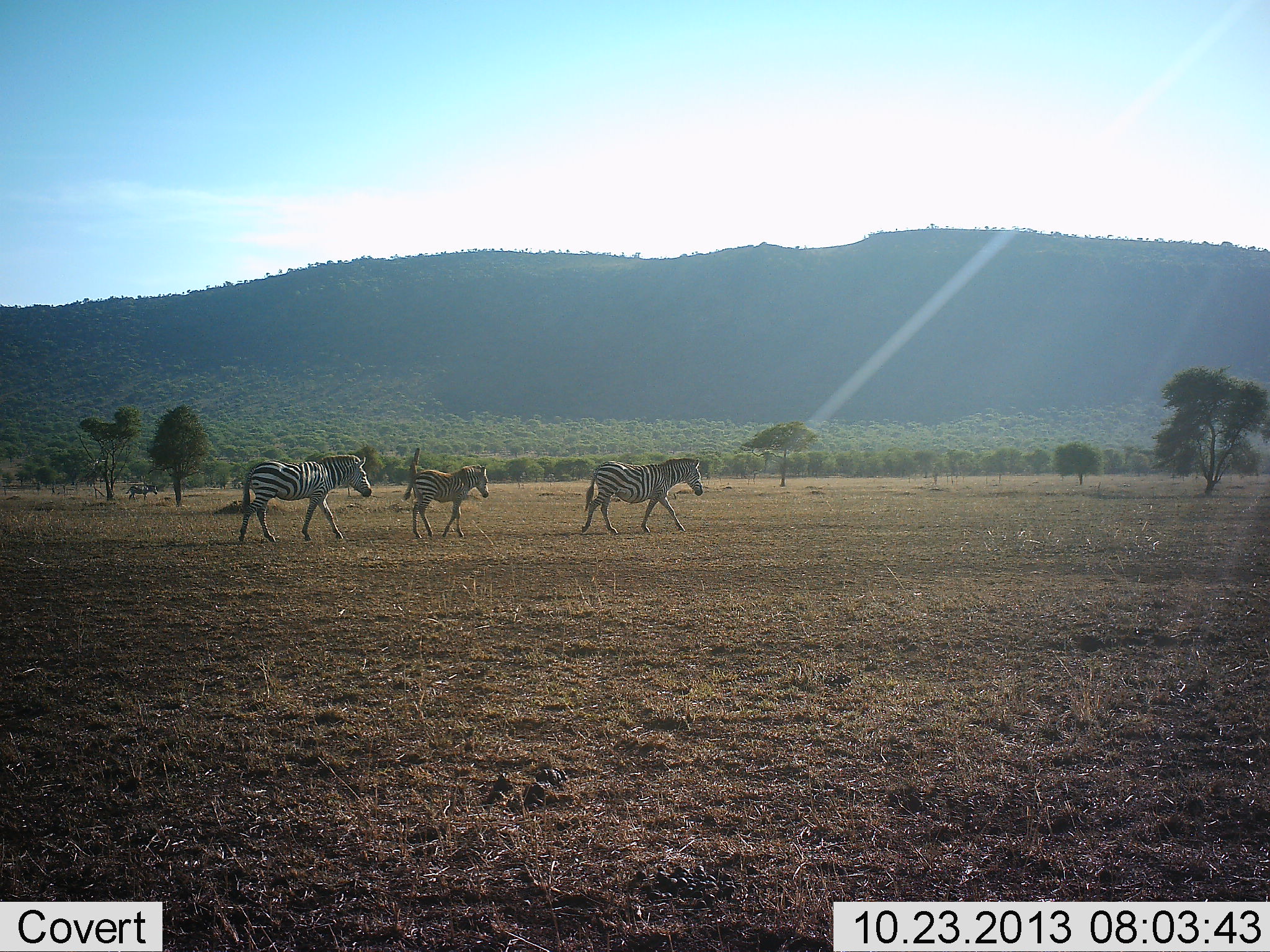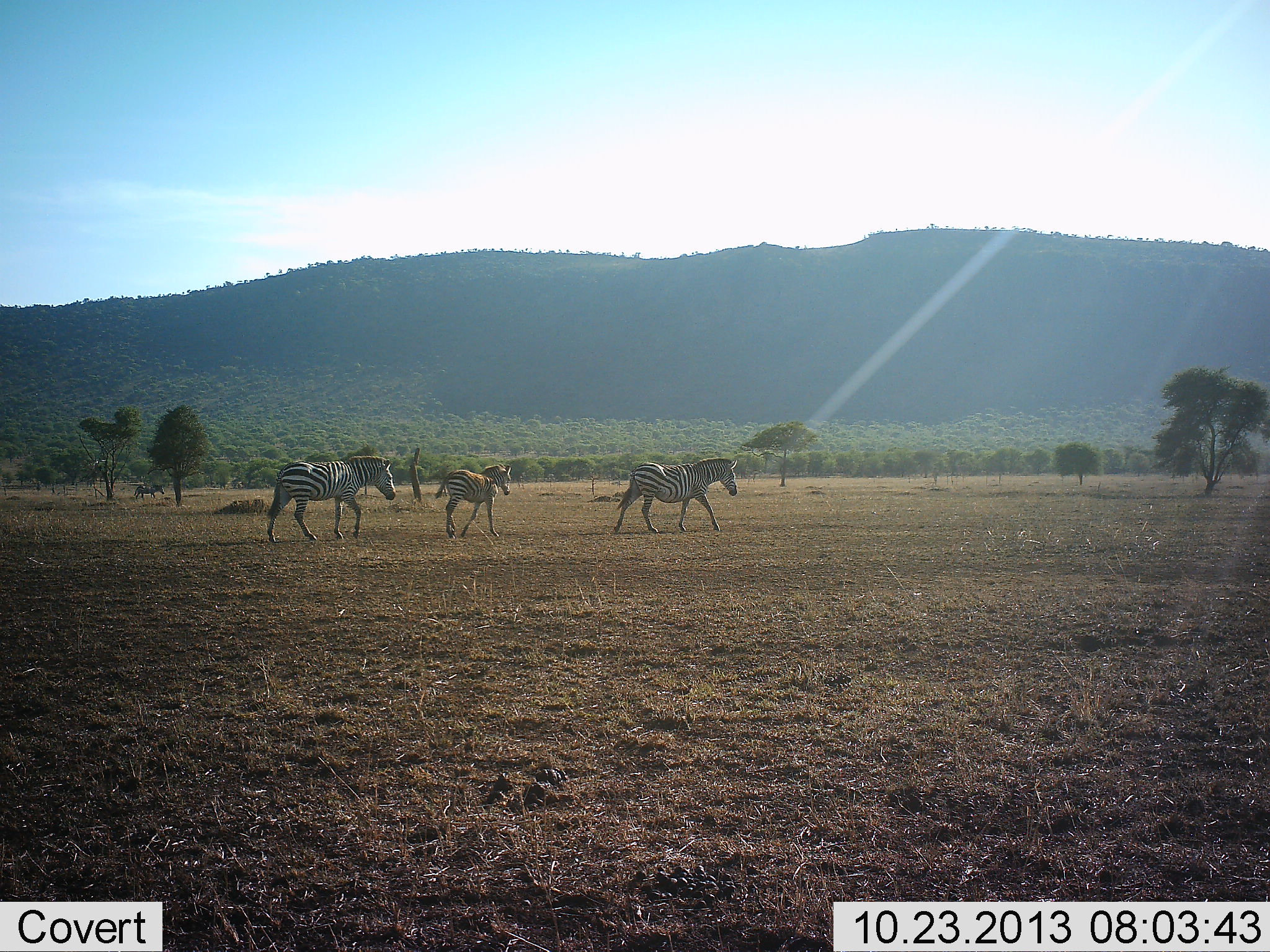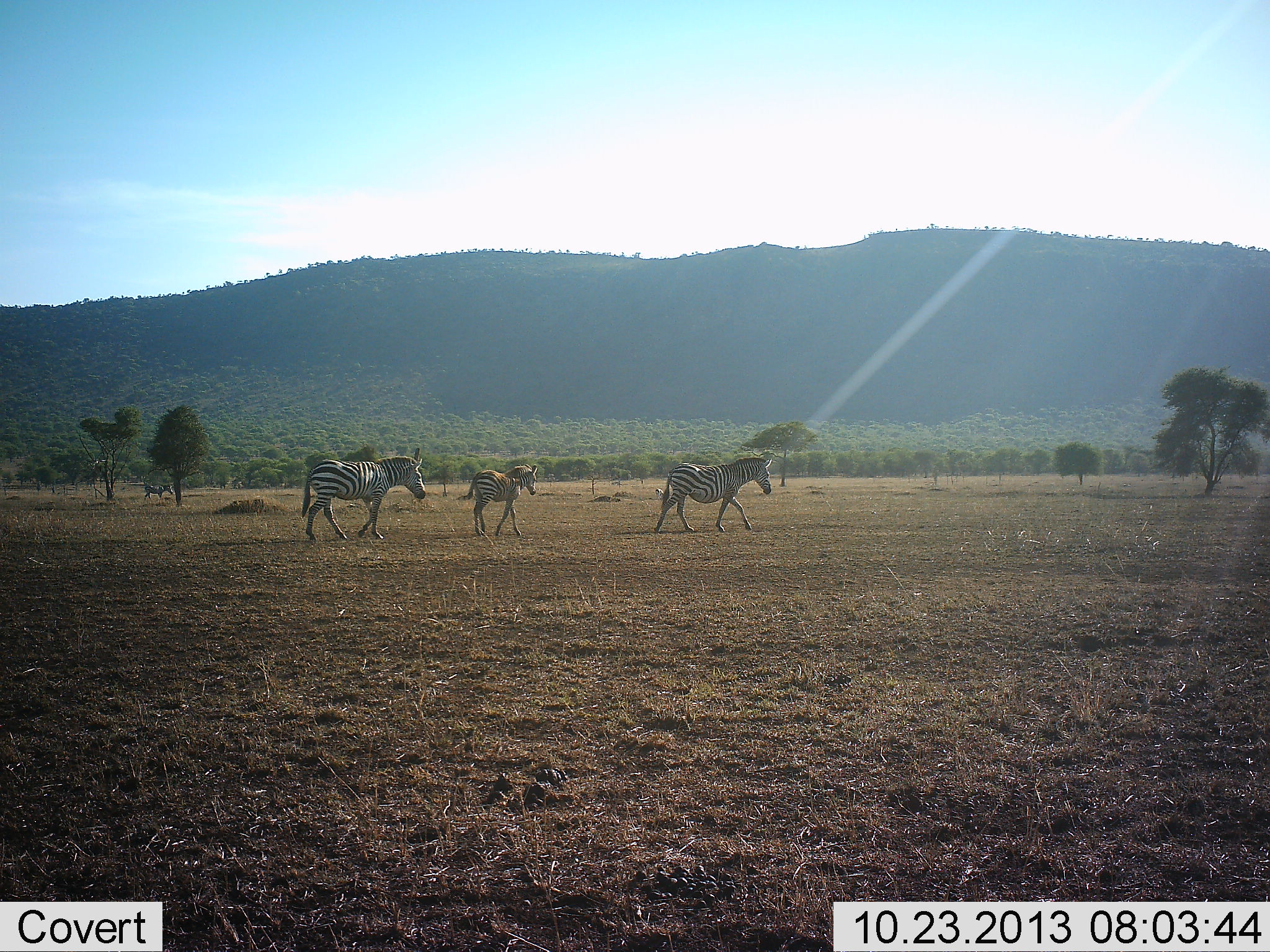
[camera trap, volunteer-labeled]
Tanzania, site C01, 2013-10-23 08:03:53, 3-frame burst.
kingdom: Animalia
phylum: Chordata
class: Mammalia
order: Perissodactyla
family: Equidae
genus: Equus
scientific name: Equus quagga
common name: plains zebra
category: zebra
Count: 3.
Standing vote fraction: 0%.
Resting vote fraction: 0%.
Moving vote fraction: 100%.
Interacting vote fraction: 0%.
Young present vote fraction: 64%.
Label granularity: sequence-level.